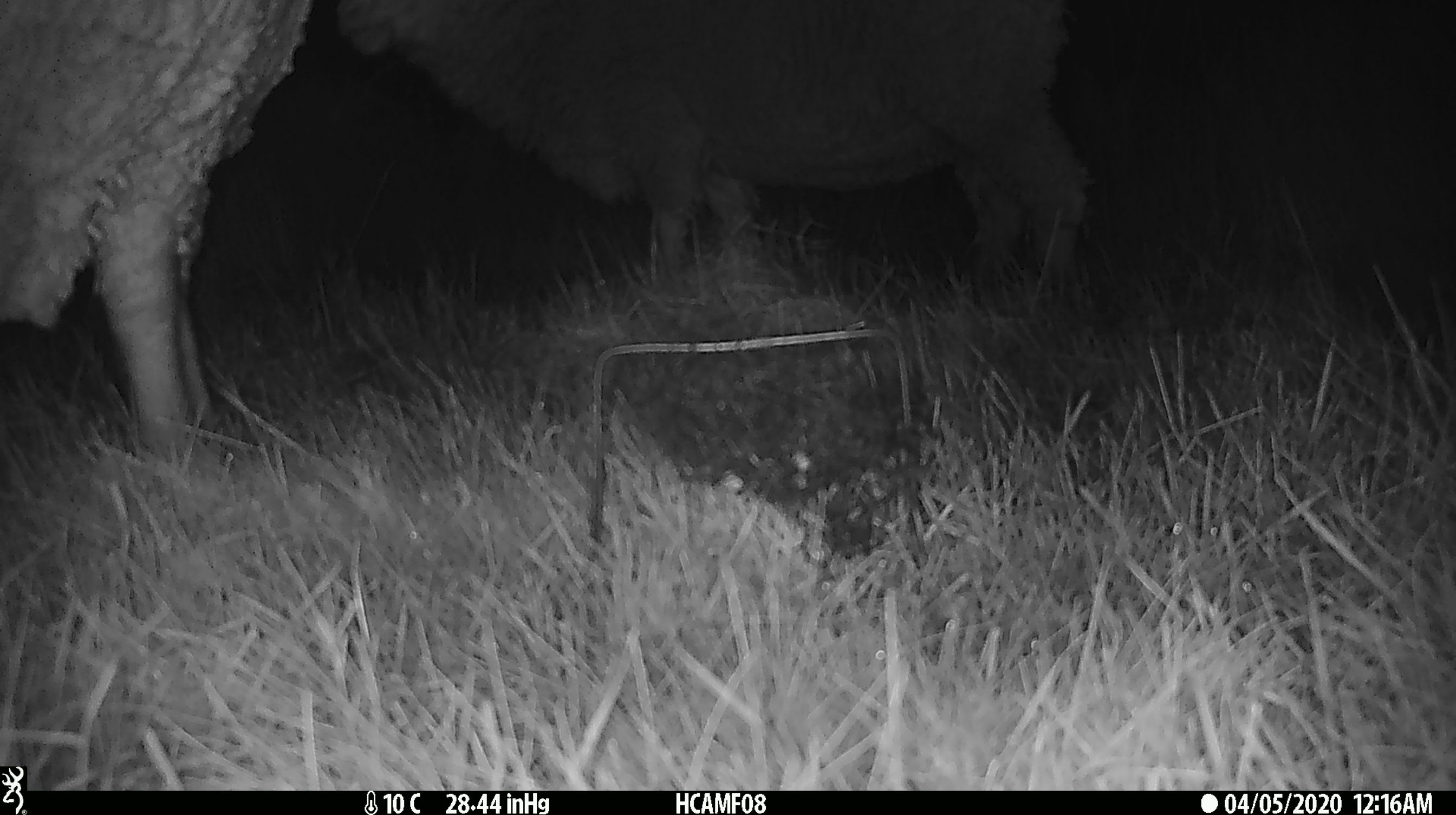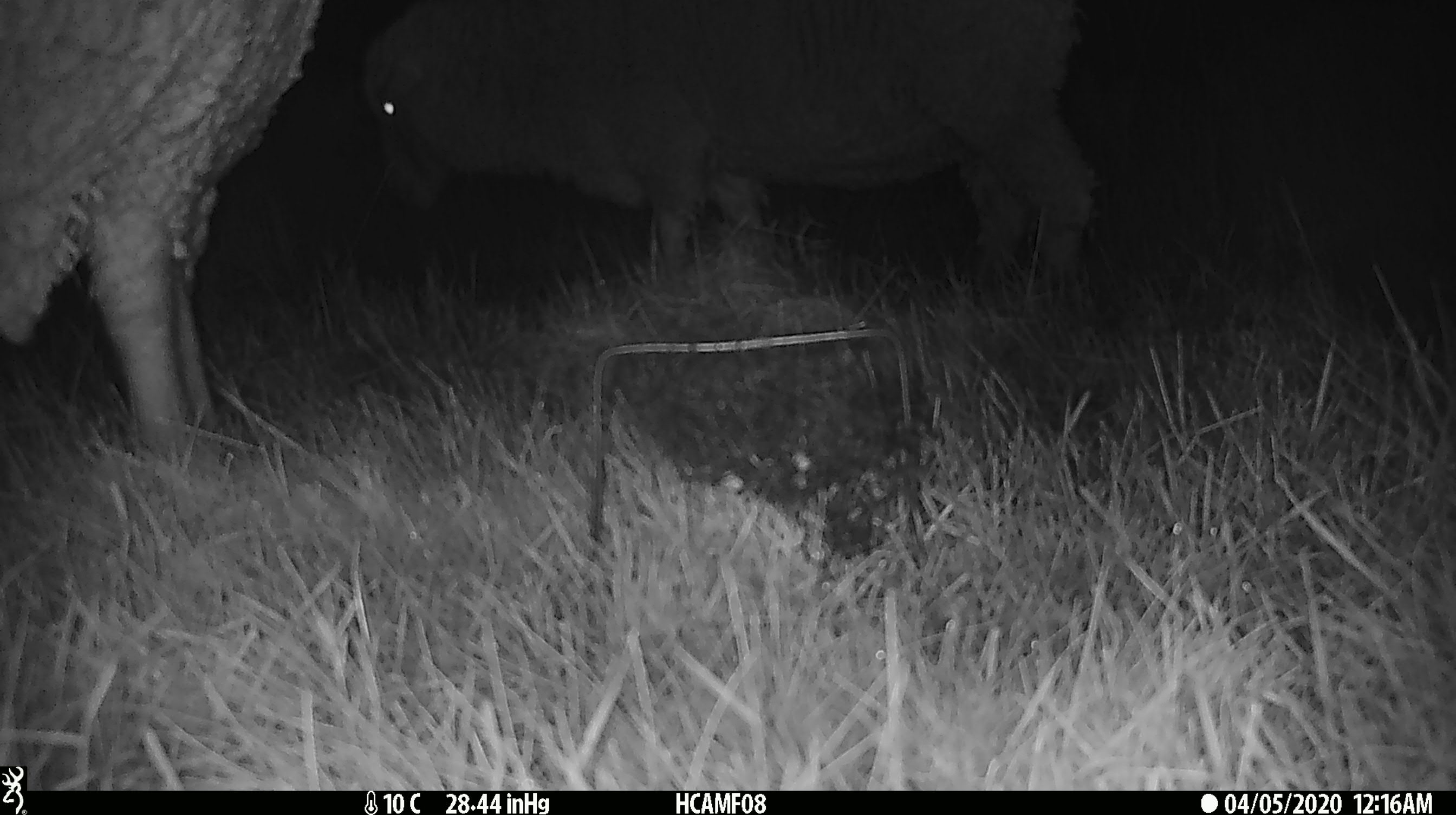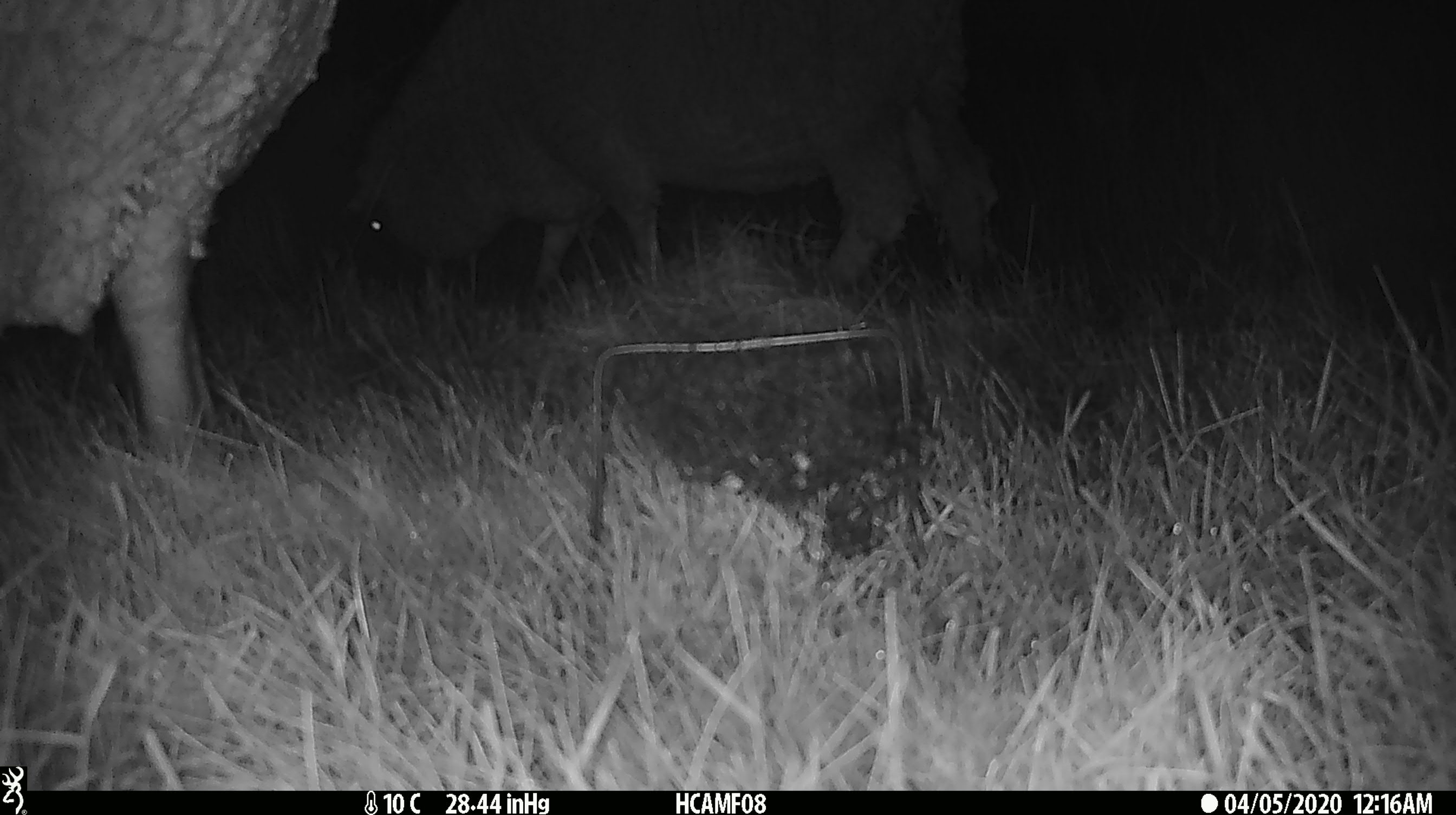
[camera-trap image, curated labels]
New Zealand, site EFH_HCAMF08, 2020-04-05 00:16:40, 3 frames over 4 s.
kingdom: Animalia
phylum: Chordata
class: Mammalia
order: Artiodactyla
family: Bovidae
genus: Ovis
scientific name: Ovis aries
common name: domestic sheep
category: sheep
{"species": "sheep (domestic sheep) (Ovis aries)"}